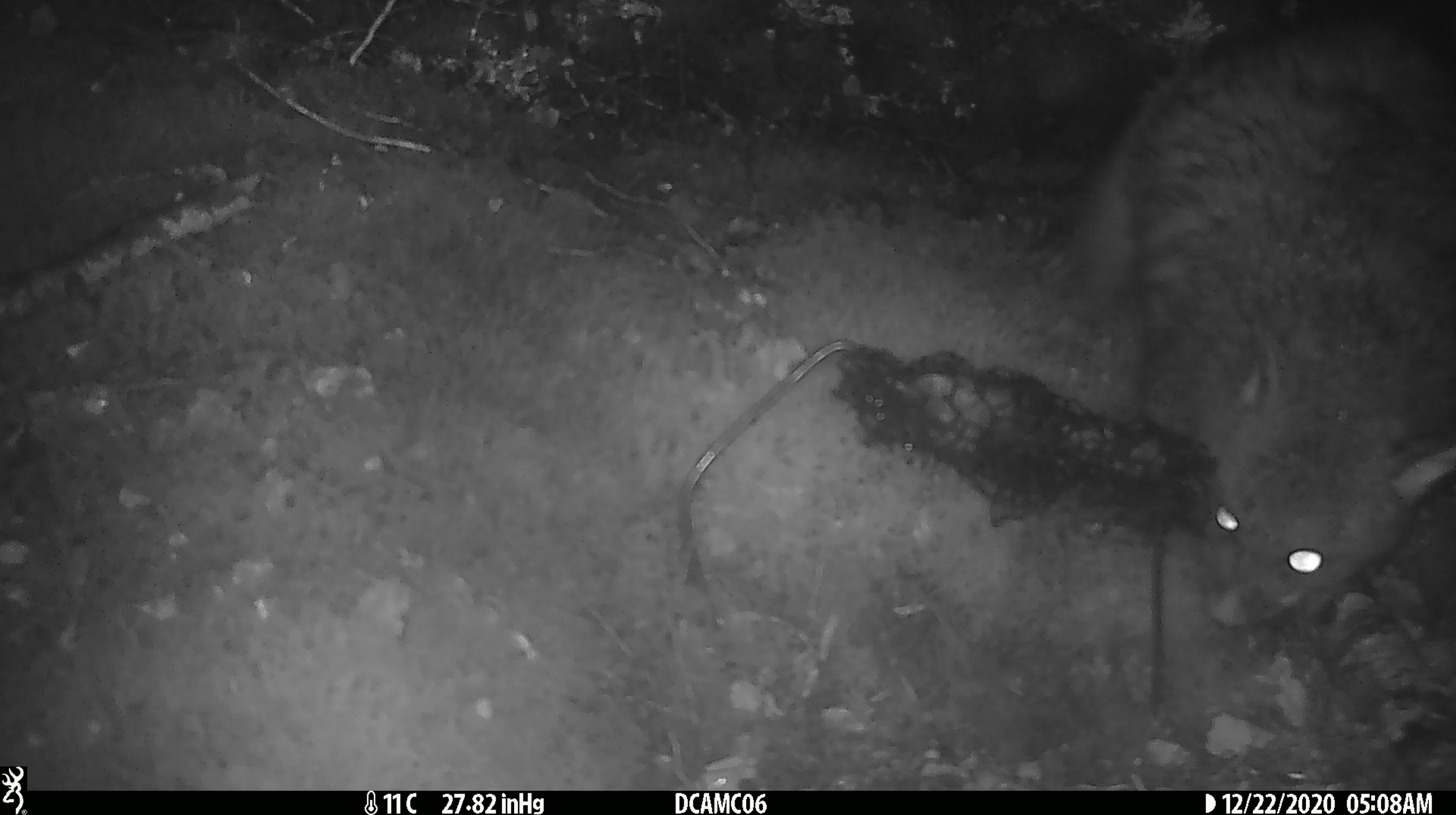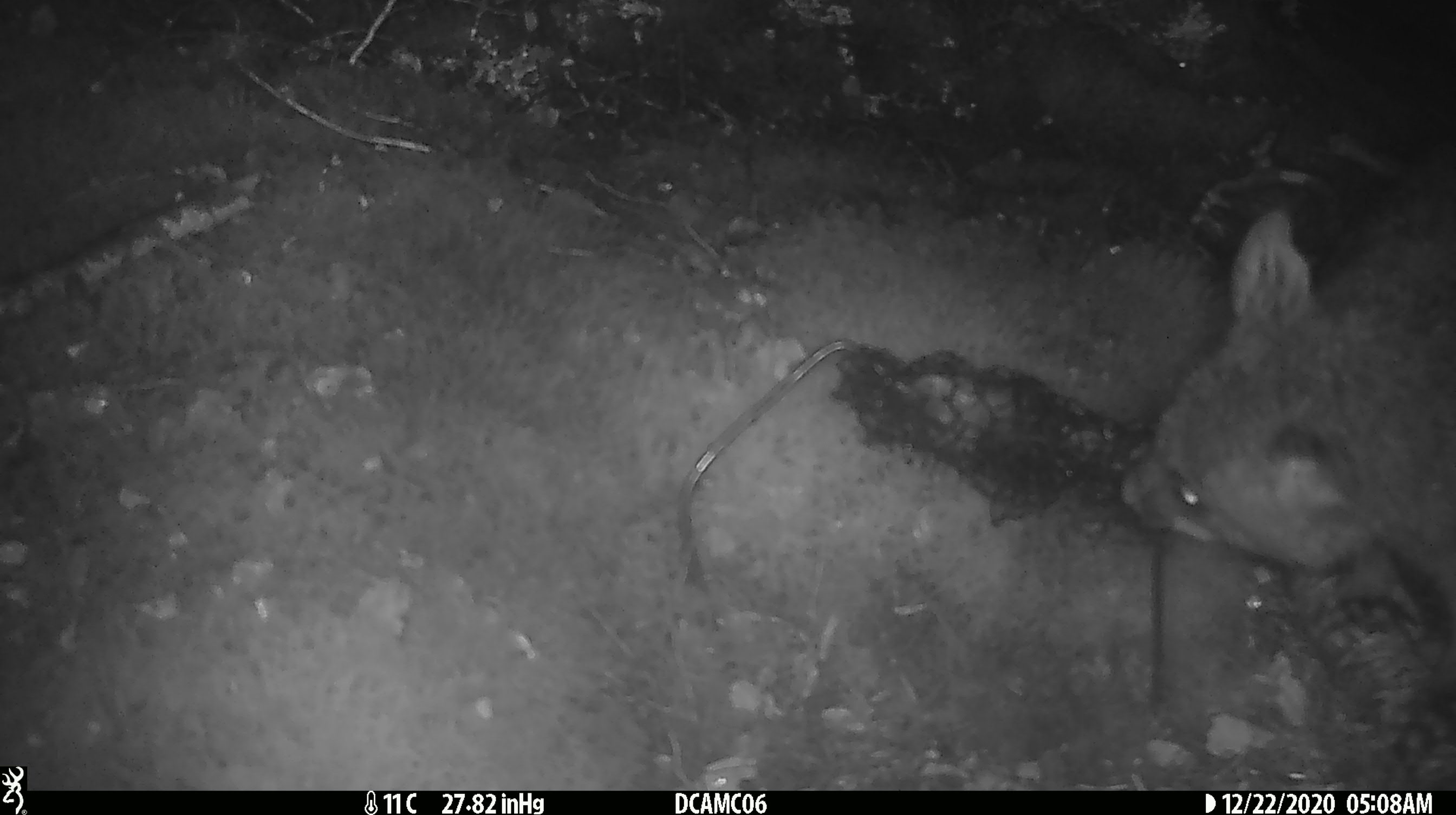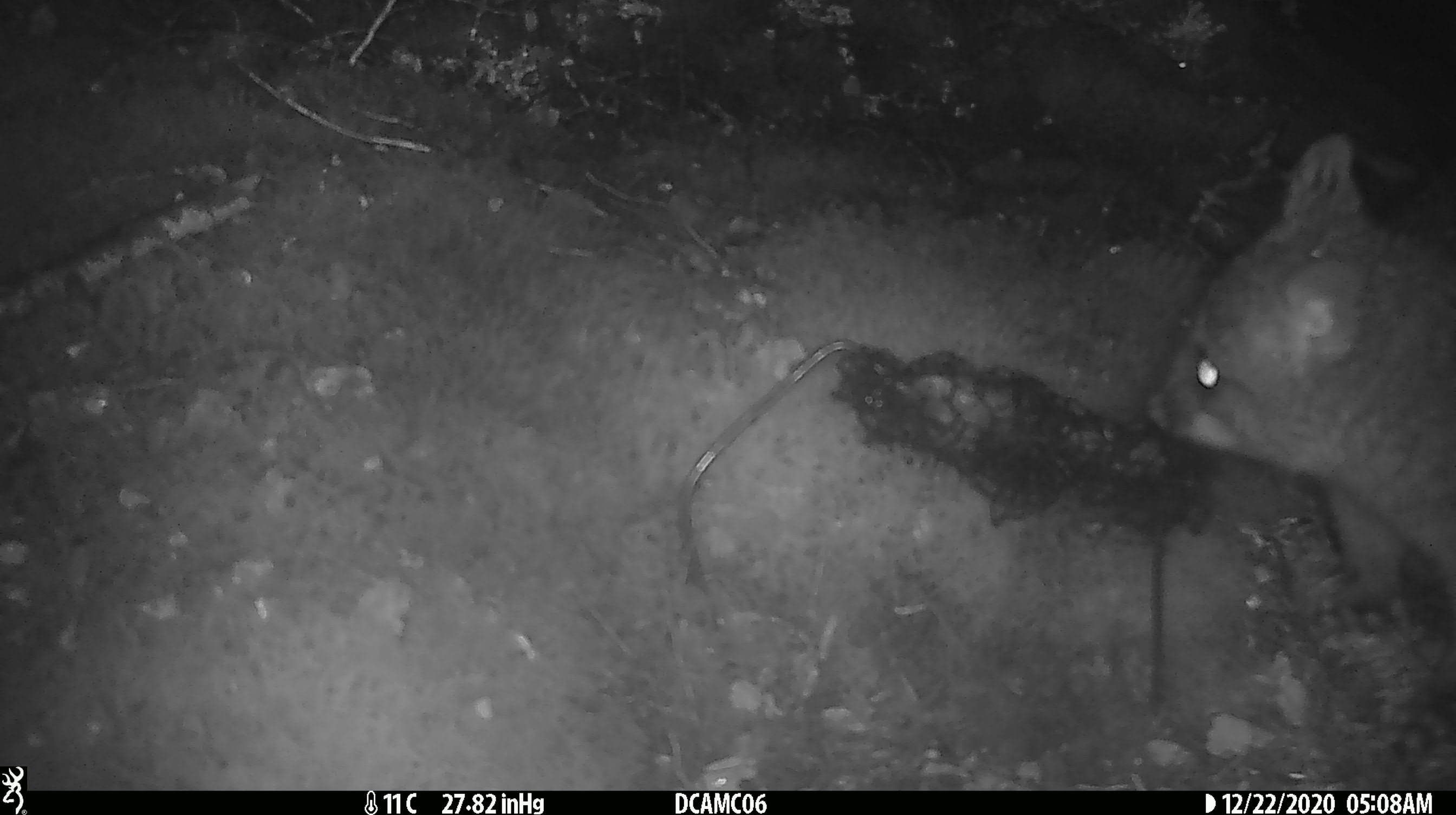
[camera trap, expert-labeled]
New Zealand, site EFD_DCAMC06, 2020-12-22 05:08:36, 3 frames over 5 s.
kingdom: Animalia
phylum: Chordata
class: Mammalia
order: Diprotodontia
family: Phalangeridae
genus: Trichosurus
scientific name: Trichosurus vulpecula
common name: common brushtail possum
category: possum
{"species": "possum (common brushtail possum) (Trichosurus vulpecula)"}